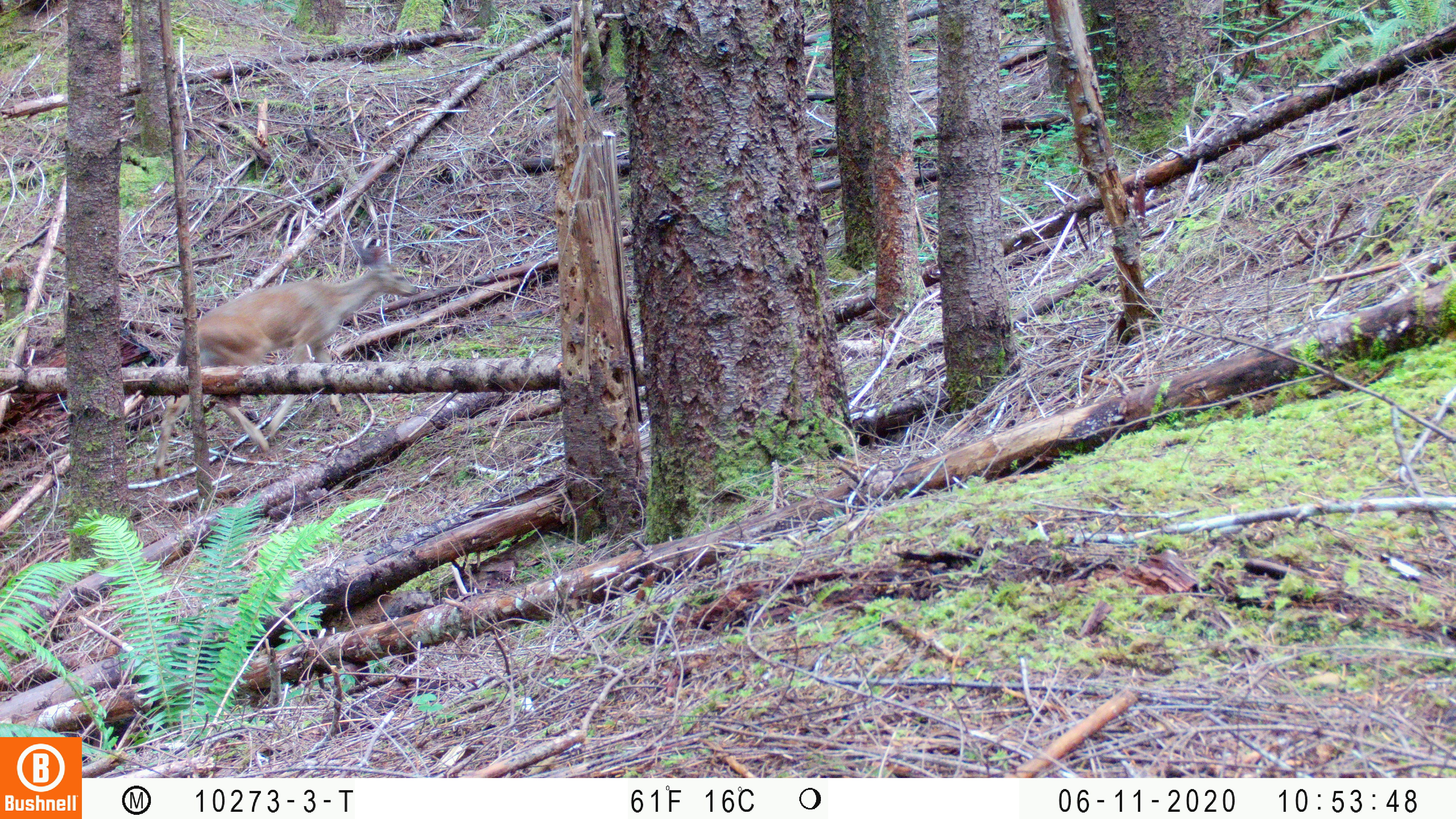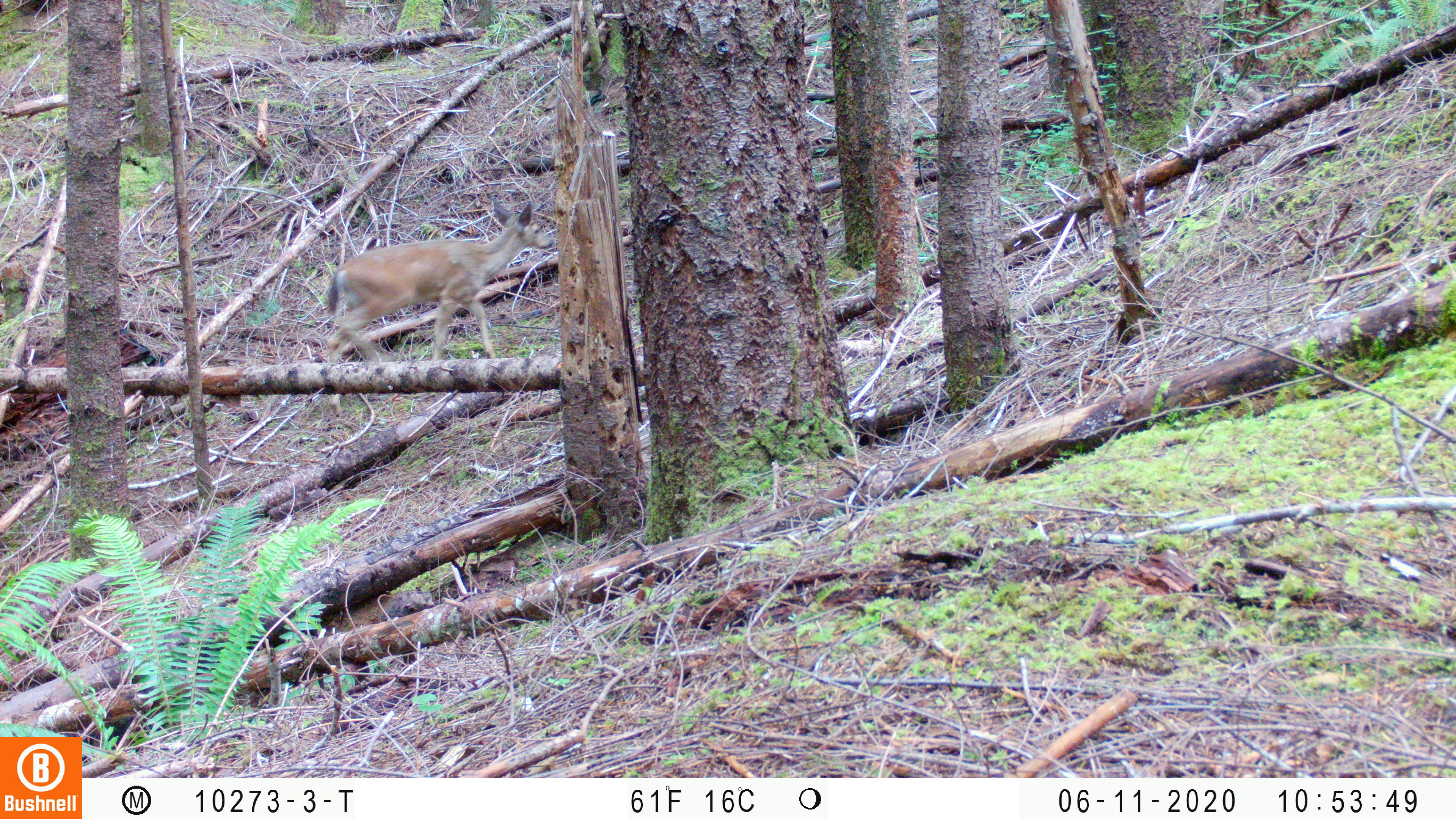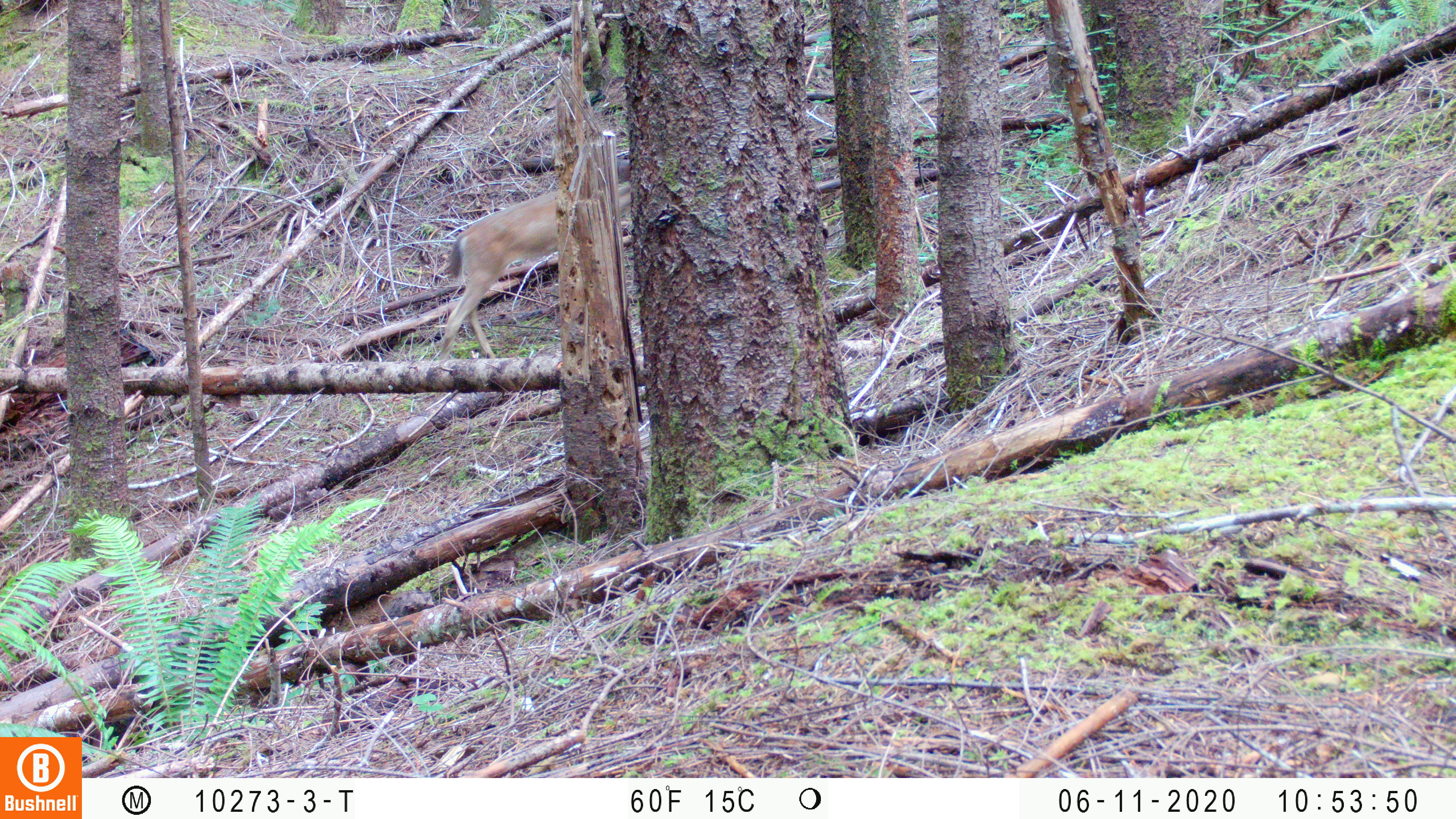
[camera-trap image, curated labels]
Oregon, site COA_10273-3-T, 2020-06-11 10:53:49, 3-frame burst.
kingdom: Animalia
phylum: Chordata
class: Mammalia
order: Artiodactyla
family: Cervidae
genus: Odocoileus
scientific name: Odocoileus hemionus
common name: black-tailed deer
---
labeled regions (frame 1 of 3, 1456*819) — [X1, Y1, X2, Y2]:
black-tailed deer: [173, 228, 421, 456]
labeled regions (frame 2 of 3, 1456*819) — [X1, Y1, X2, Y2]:
black-tailed deer: [315, 197, 552, 362]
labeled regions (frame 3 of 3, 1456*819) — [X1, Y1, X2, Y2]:
black-tailed deer: [433, 183, 554, 353]